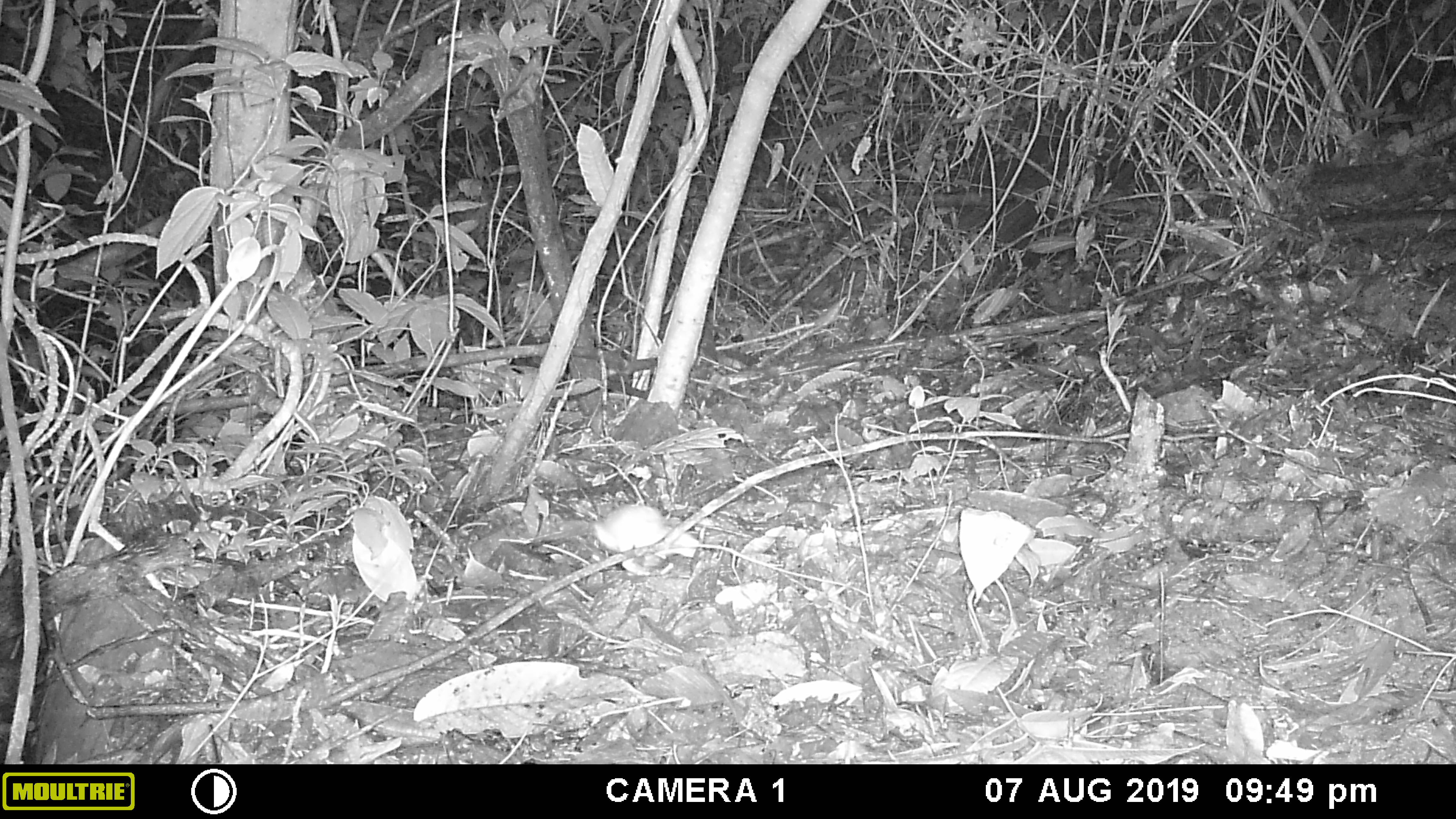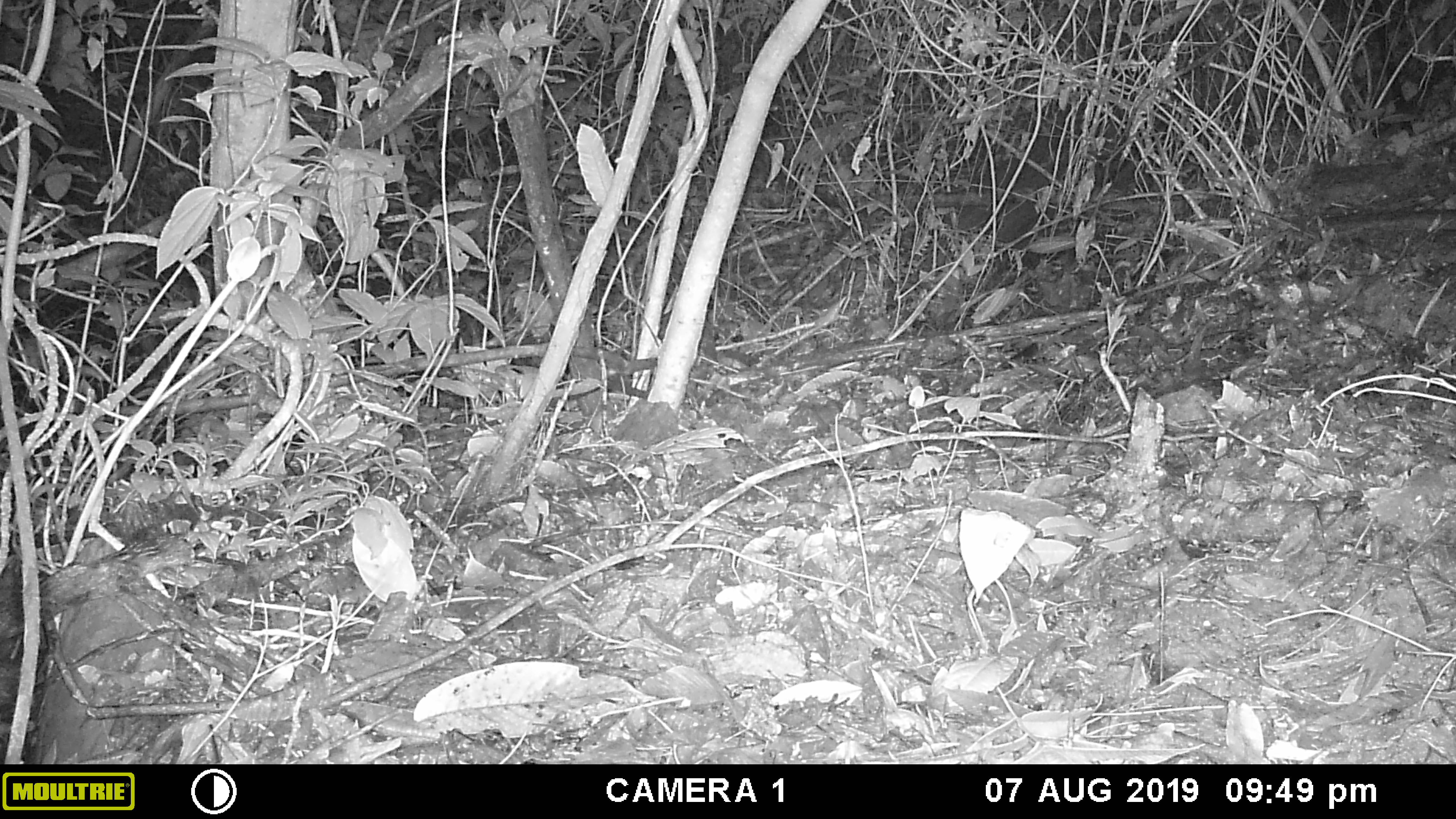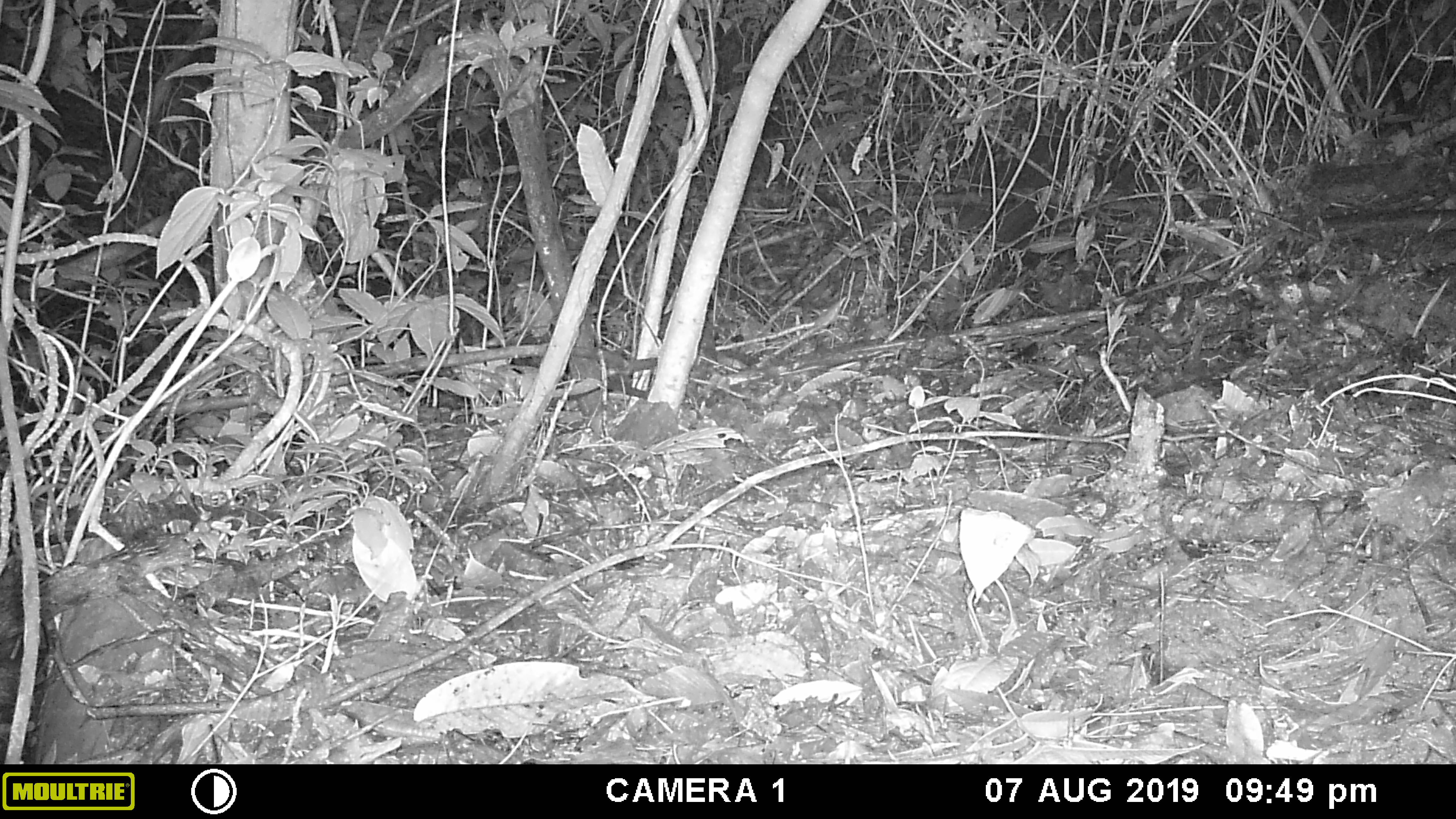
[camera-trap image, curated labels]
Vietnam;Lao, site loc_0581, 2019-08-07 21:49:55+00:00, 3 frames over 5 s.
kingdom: Animalia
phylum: Chordata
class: Mammalia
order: Rodentia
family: Muridae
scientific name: Muridae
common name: old-world mice and rats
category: unidentified murid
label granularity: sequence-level